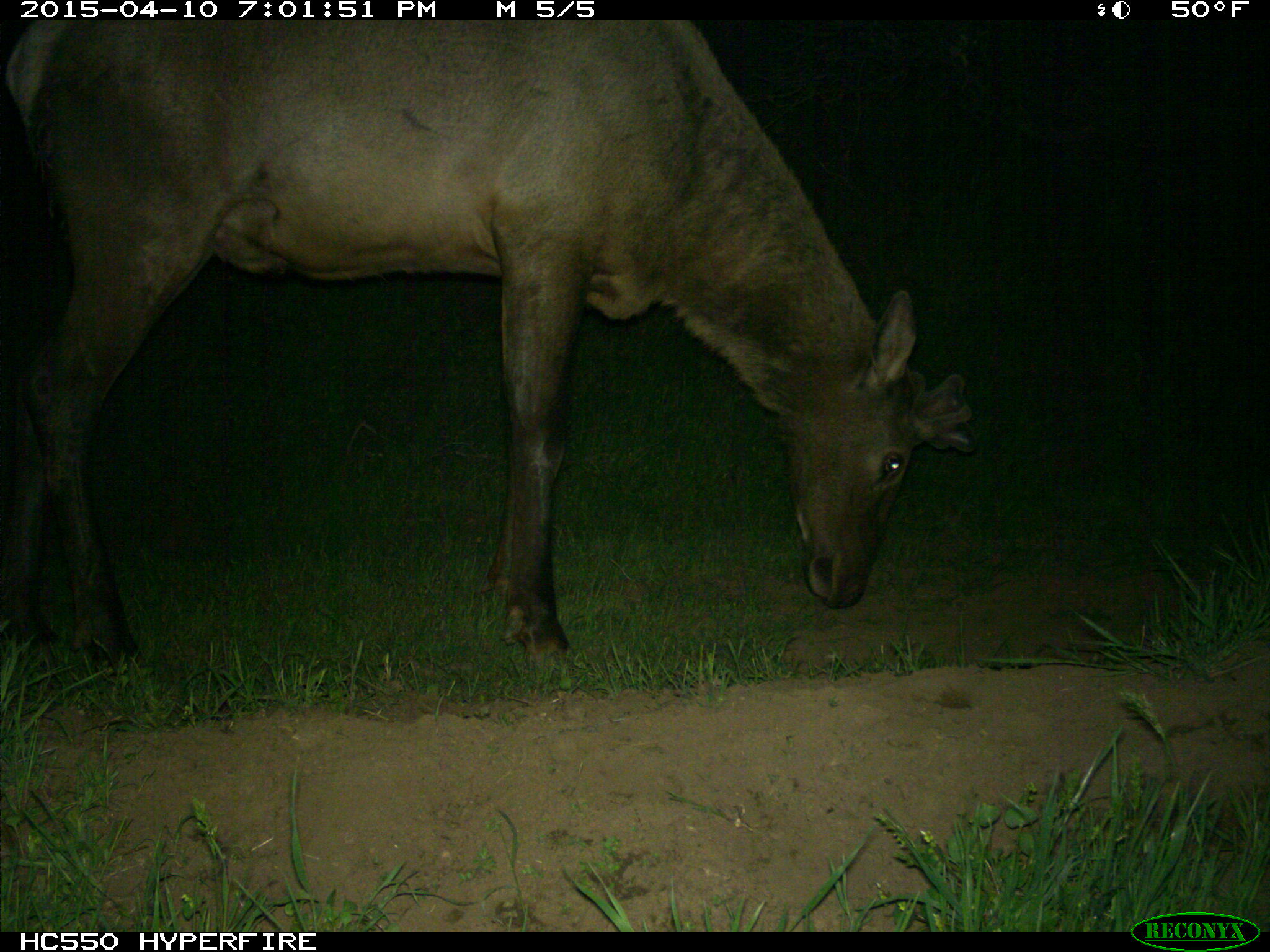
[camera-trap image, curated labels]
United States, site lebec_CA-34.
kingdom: Animalia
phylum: Chordata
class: Mammalia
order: Artiodactyla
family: Cervidae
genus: Cervus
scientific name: Cervus canadensis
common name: elk